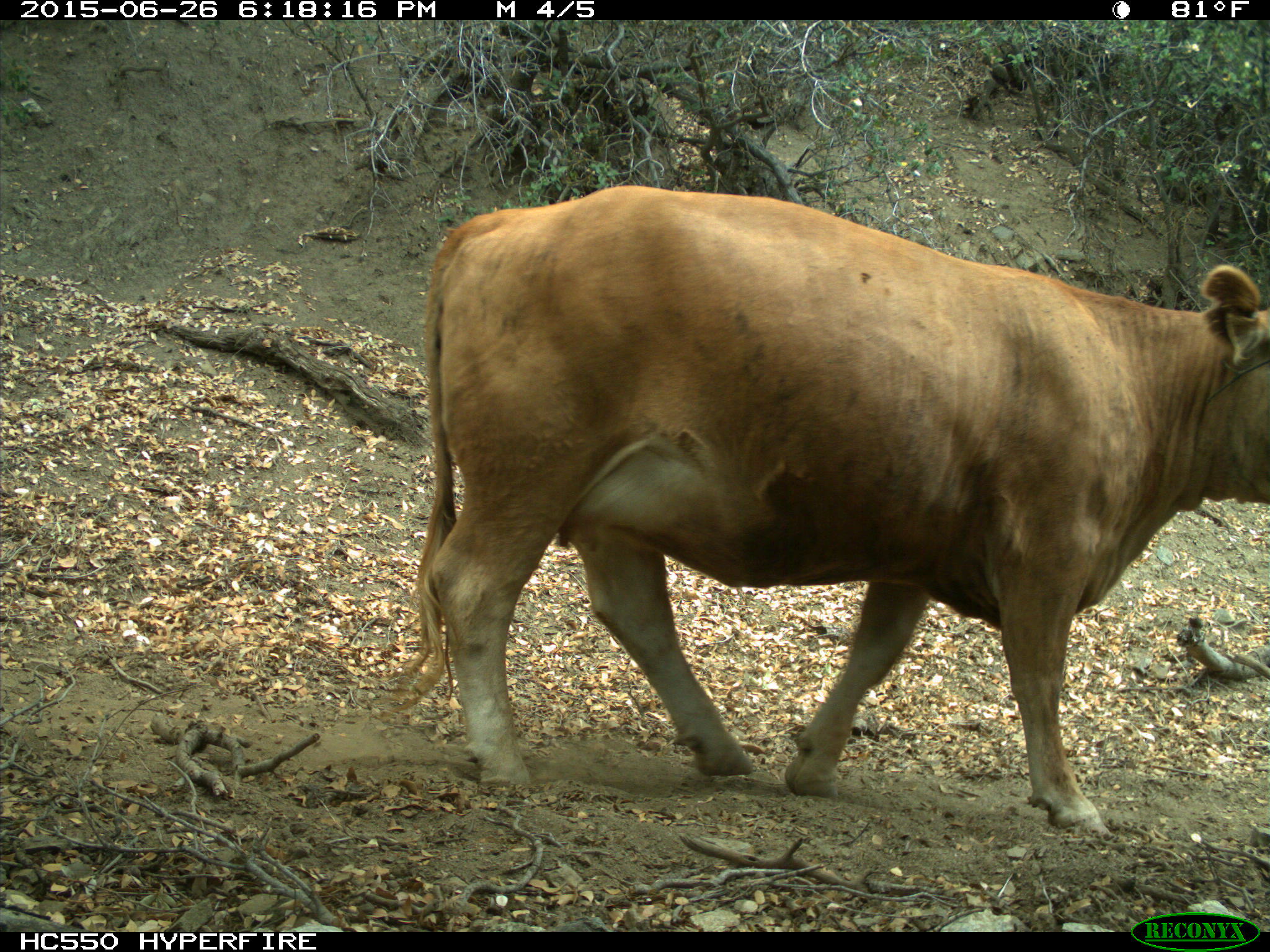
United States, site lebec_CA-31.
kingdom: Animalia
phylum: Chordata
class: Mammalia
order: Artiodactyla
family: Bovidae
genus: Bos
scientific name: Bos taurus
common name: domestic cow